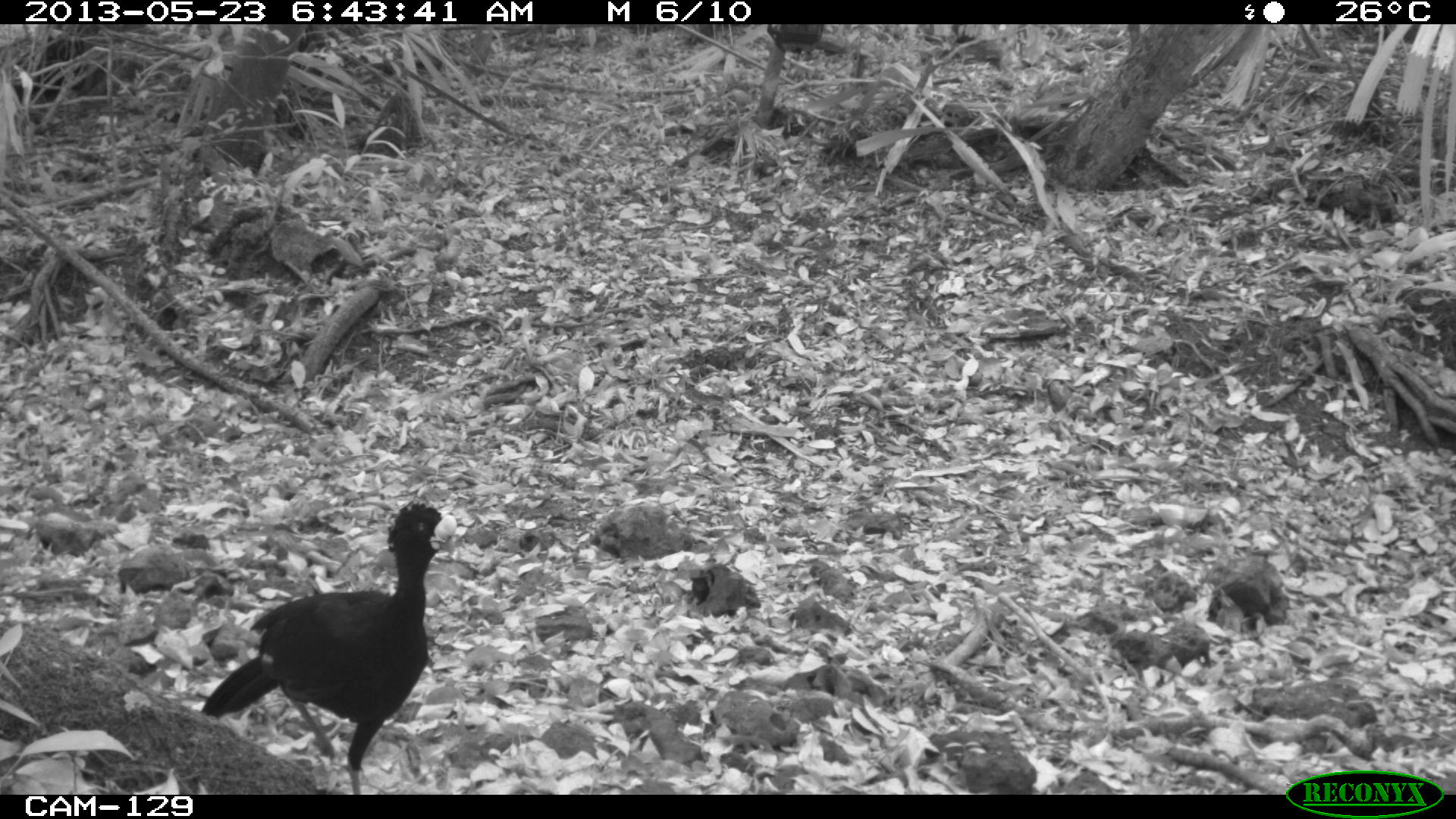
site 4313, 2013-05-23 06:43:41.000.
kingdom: Animalia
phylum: Chordata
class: Aves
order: Galliformes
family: Cracidae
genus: Crax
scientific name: Crax rubra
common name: great curassow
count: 1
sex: male